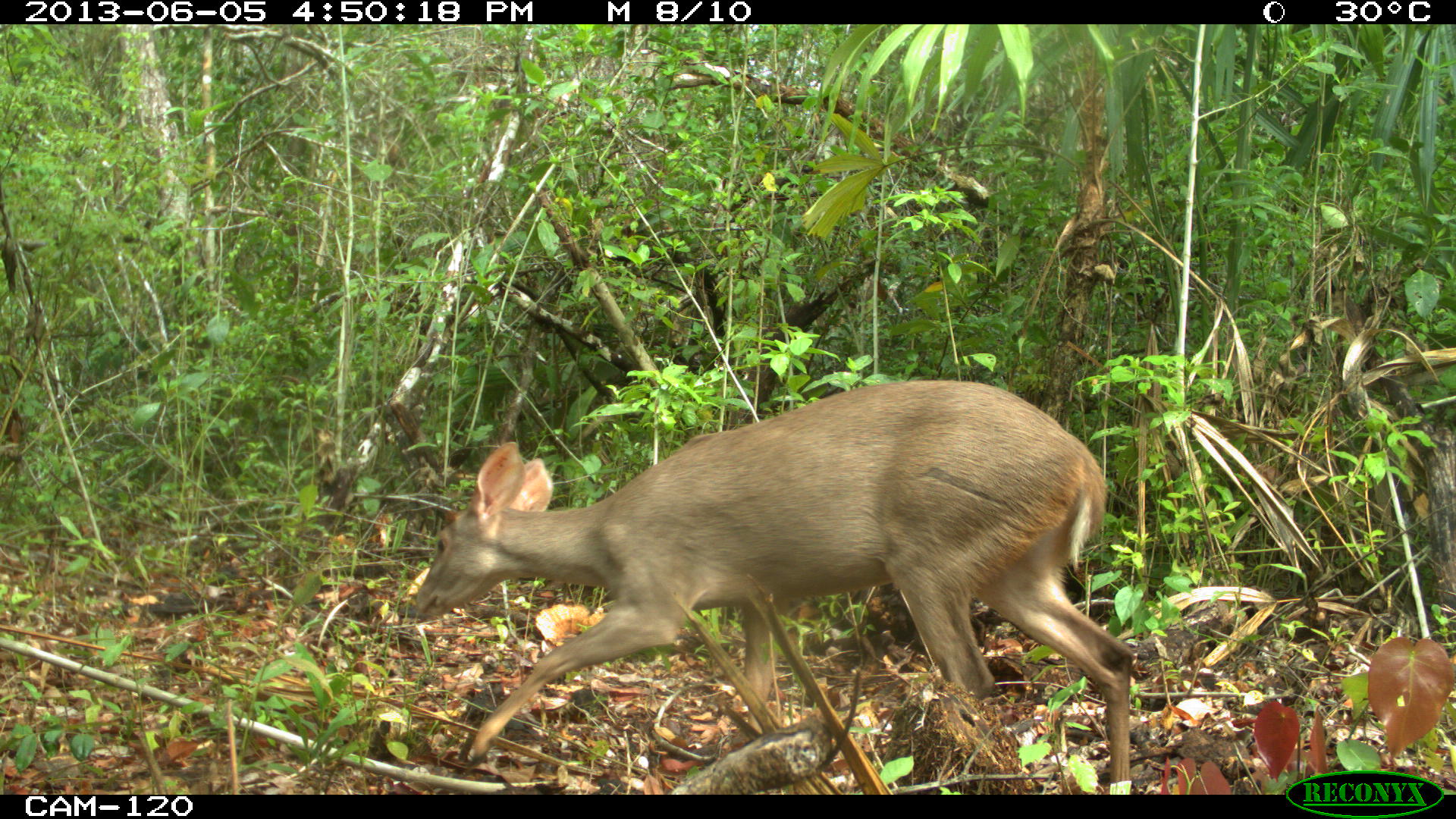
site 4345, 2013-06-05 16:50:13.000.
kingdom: Animalia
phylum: Chordata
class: Mammalia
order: Artiodactyla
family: Cervidae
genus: Odocoileus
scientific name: Odocoileus pandora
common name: yucatán brown brocket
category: mazama pandora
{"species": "mazama pandora (yucatán brown brocket) (Odocoileus pandora)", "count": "1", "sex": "female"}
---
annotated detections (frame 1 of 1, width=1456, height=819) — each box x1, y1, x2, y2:
mazama pandora: 411, 377, 1134, 782